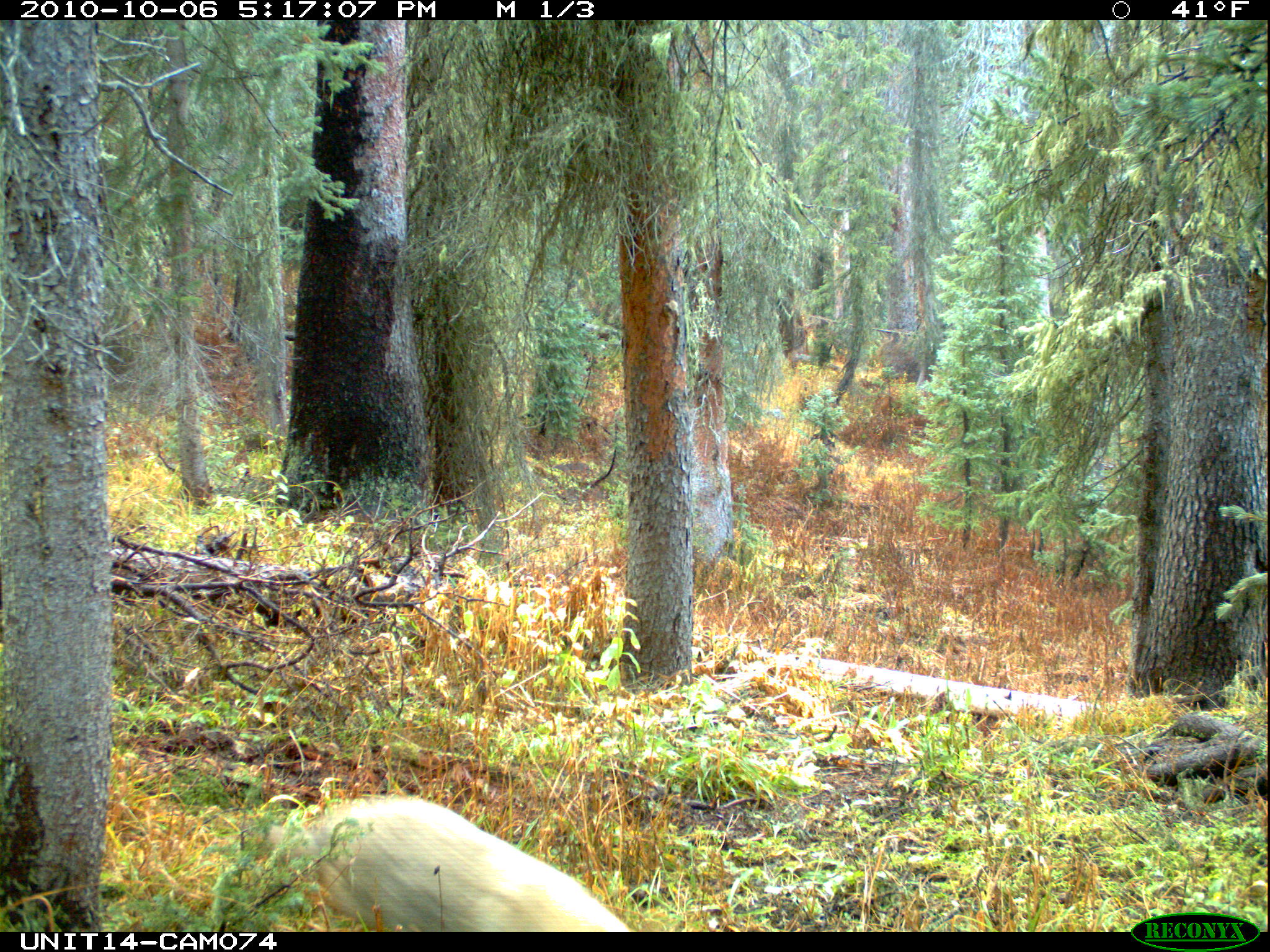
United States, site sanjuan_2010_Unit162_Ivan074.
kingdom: Animalia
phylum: Chordata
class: Mammalia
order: Carnivora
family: Canidae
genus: Canis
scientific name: Canis latrans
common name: coyote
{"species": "Canis latrans (coyote)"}